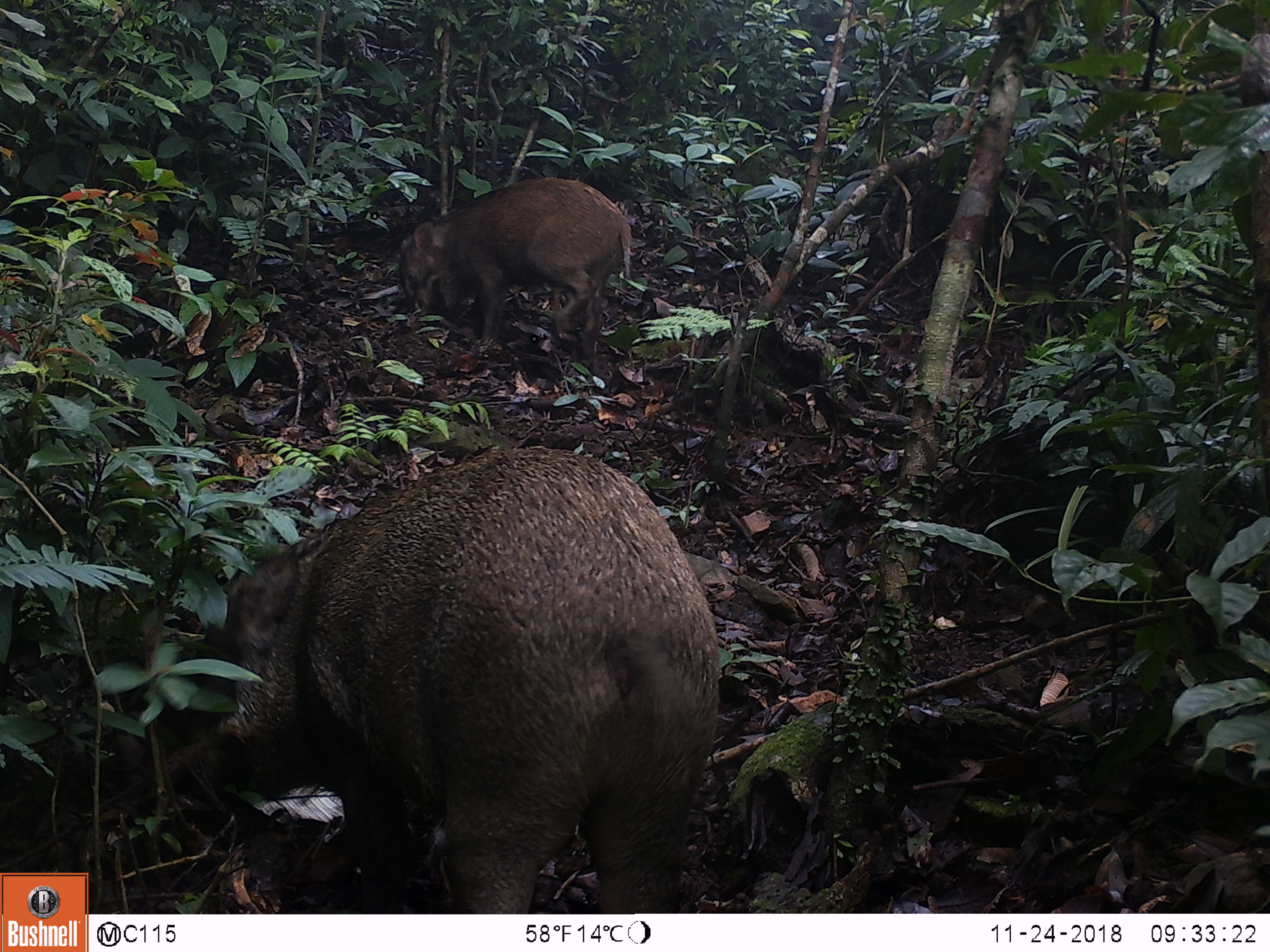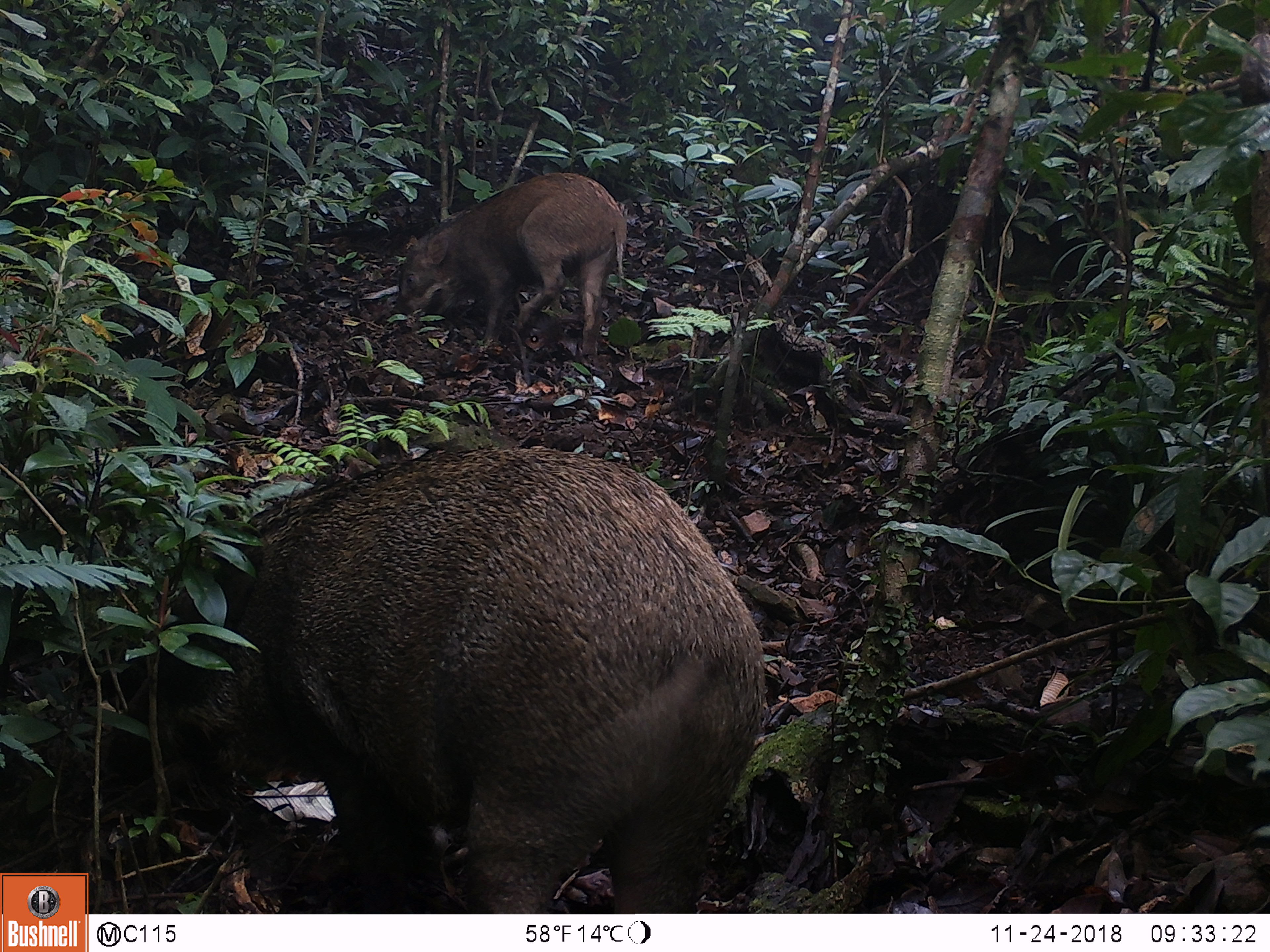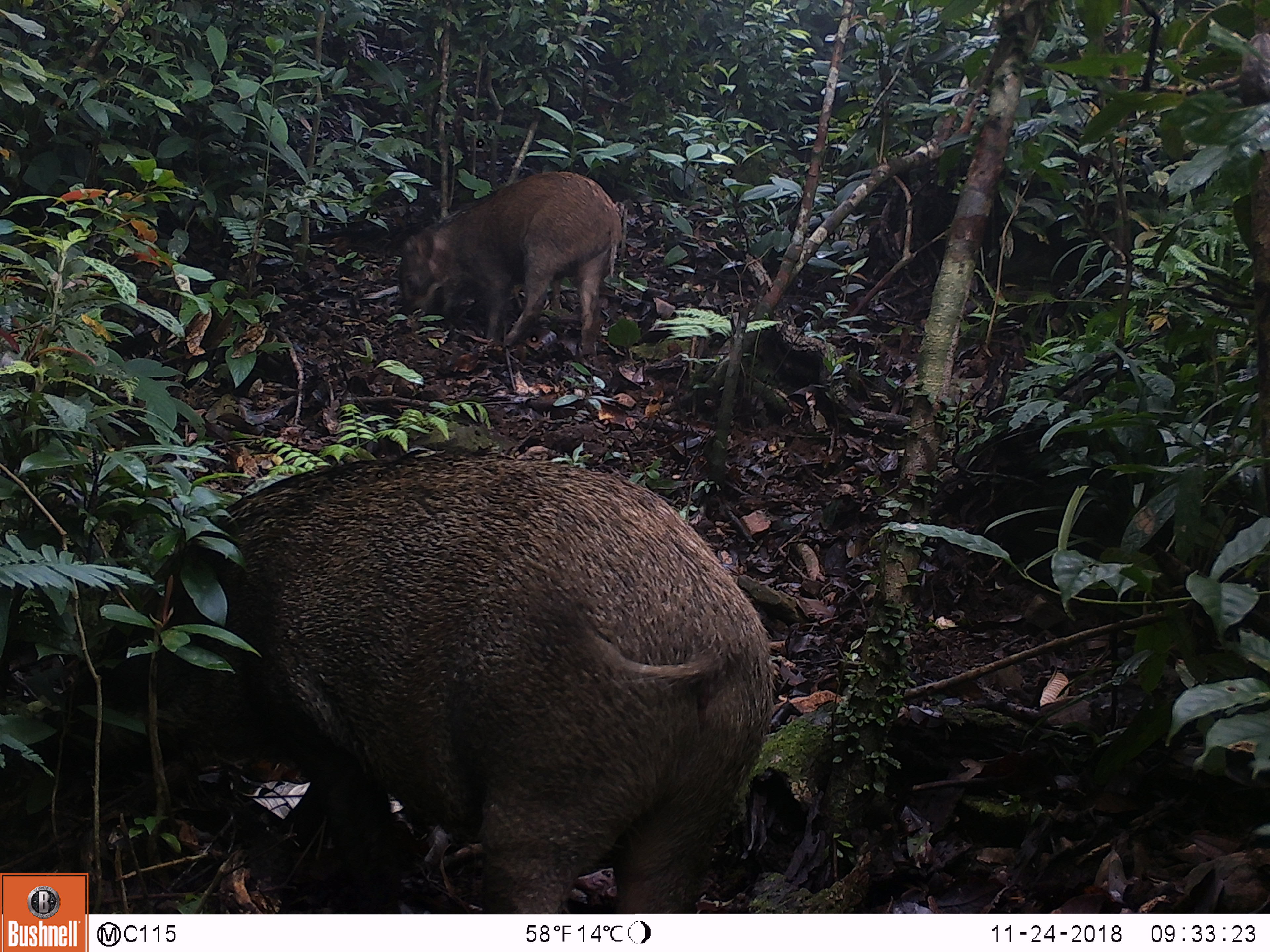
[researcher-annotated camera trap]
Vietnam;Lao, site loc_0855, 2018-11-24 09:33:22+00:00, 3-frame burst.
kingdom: Animalia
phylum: Chordata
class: Mammalia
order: Artiodactyla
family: Suidae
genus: Sus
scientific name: Sus scrofa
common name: eurasian wild pig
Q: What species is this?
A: Eurasian wild pig (Sus scrofa).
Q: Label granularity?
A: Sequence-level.